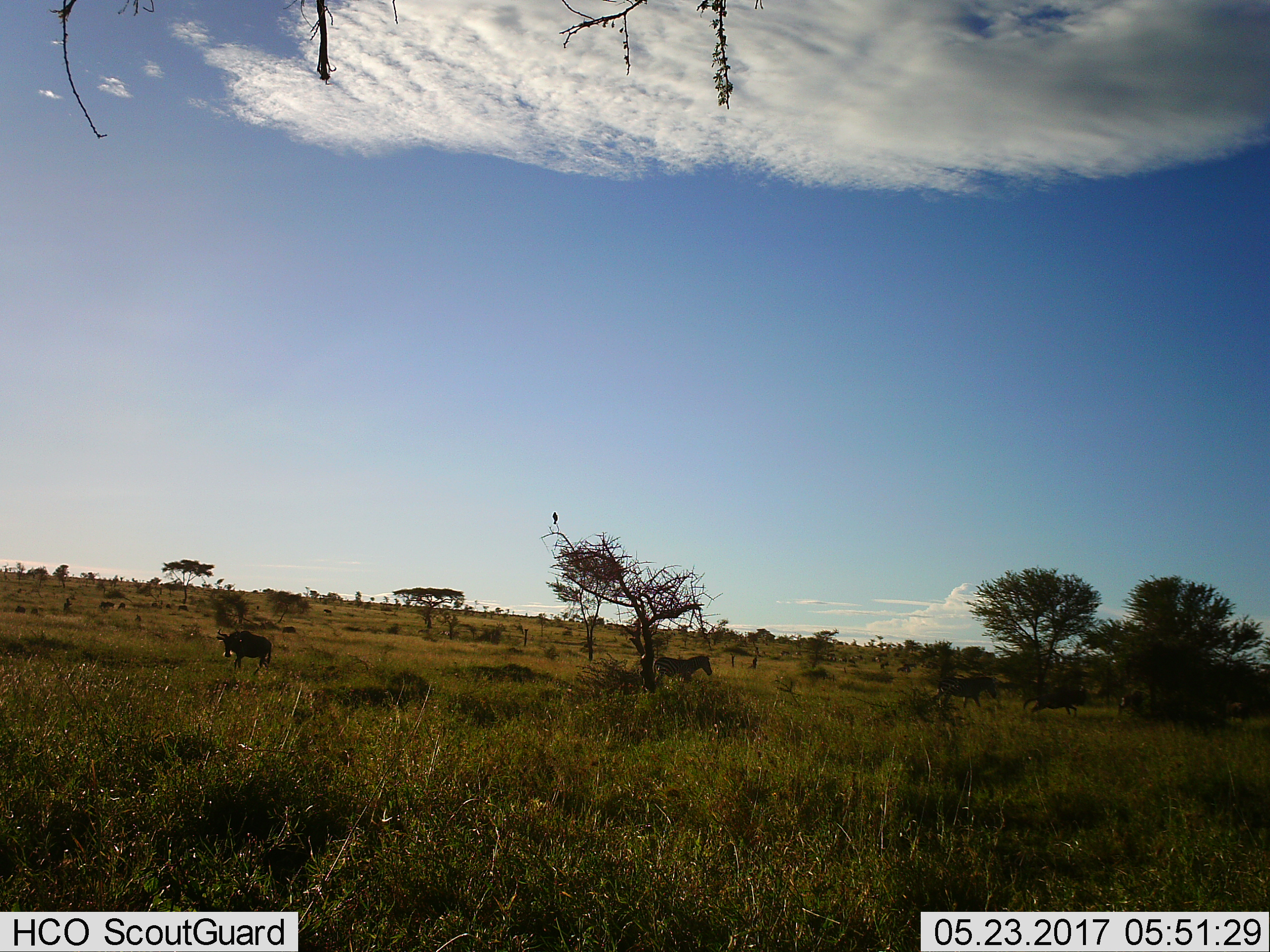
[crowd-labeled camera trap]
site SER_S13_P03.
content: unidentified animal